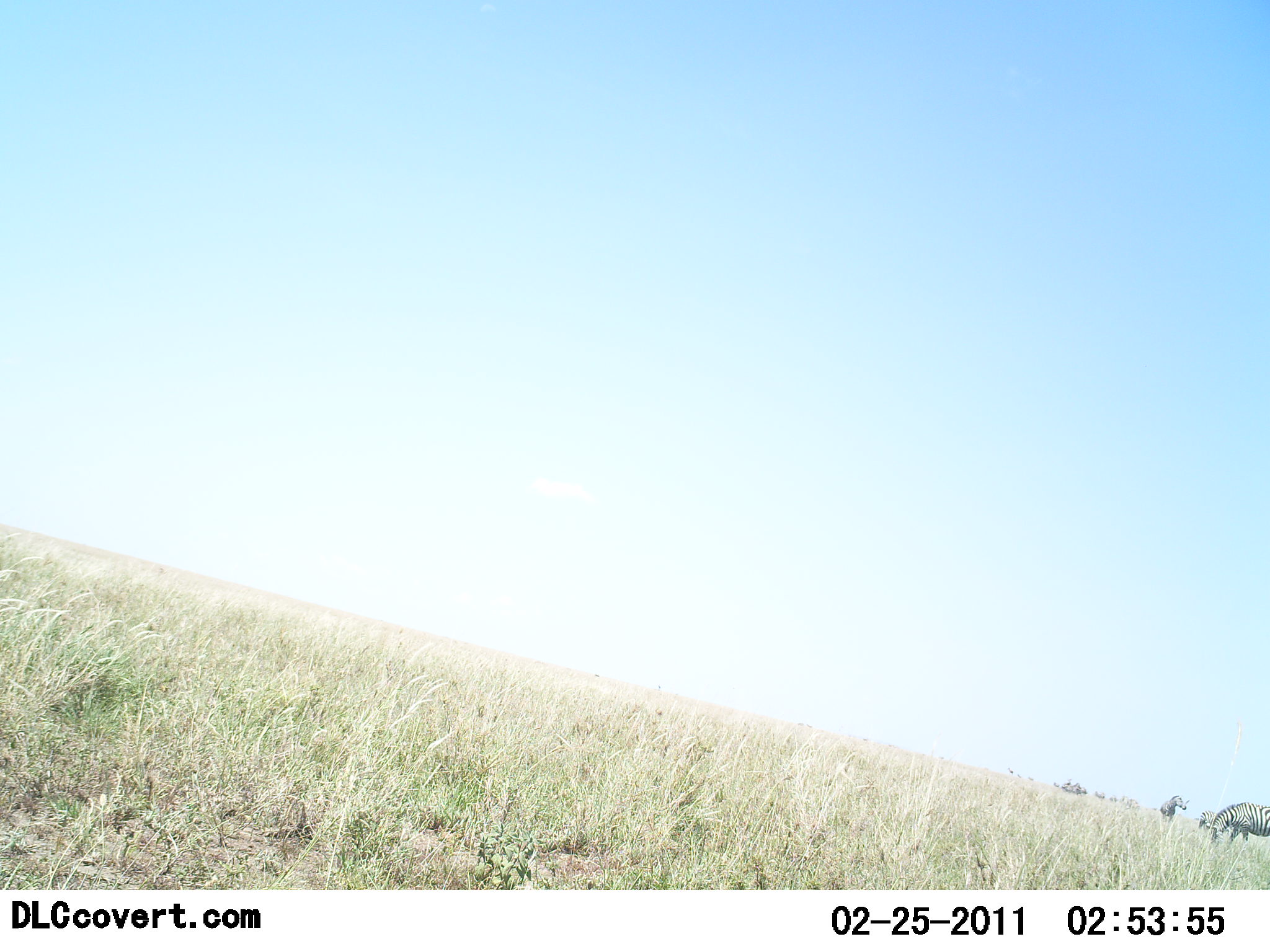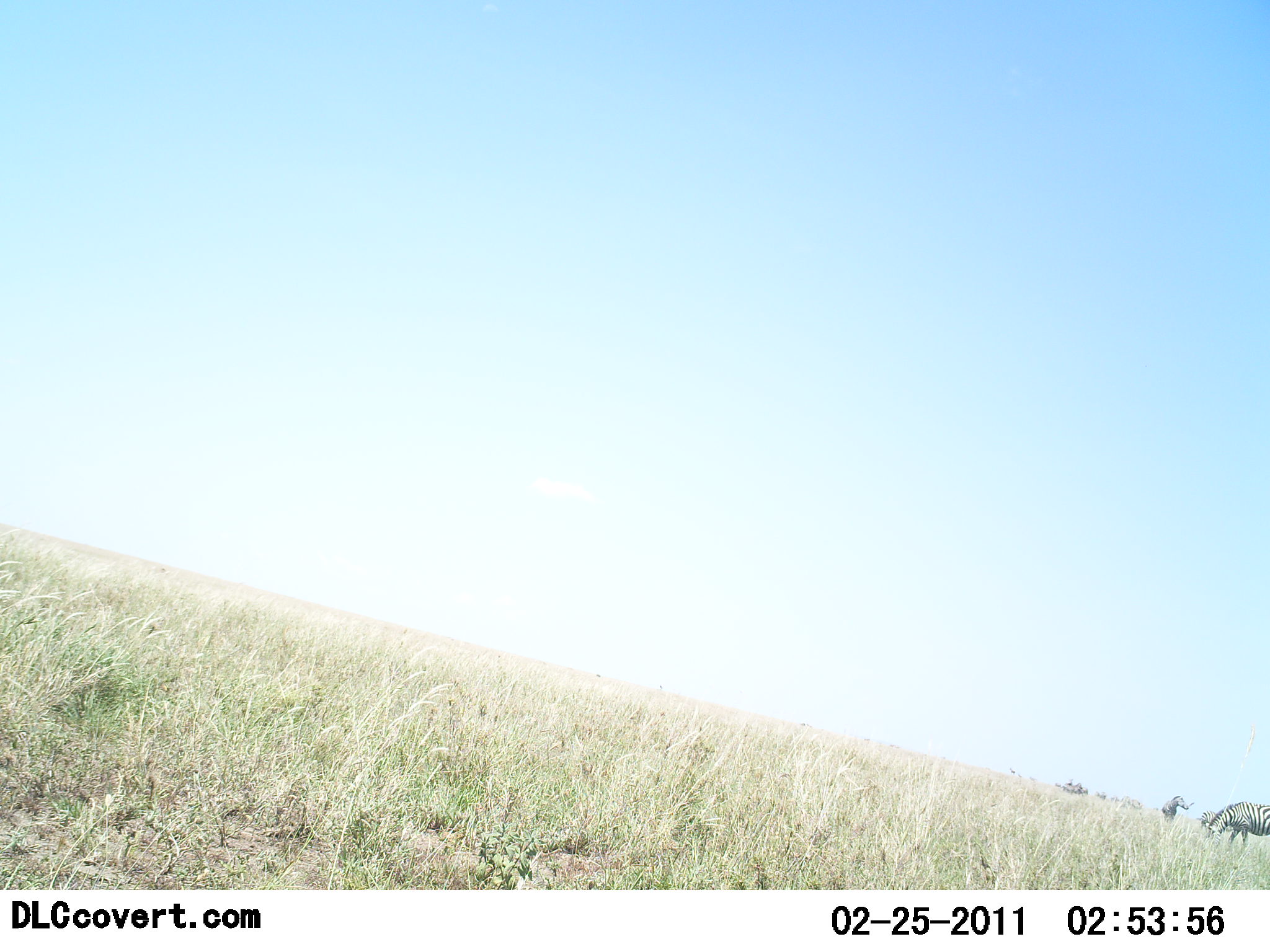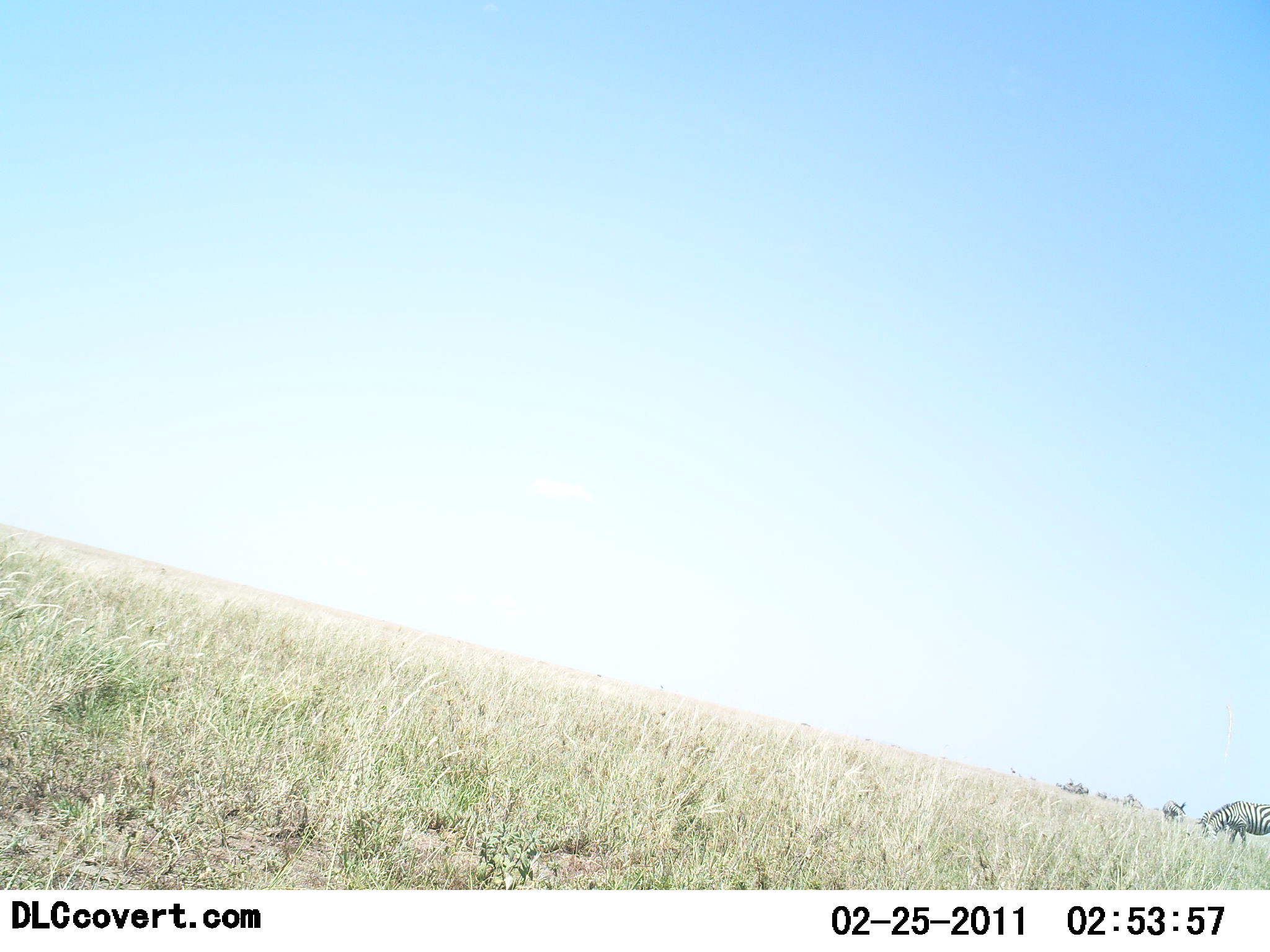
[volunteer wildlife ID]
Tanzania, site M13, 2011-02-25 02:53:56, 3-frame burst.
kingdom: Animalia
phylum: Chordata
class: Mammalia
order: Perissodactyla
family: Equidae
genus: Equus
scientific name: Equus quagga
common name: plains zebra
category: zebra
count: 2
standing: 18%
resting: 0%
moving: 0%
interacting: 0%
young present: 0%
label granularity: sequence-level